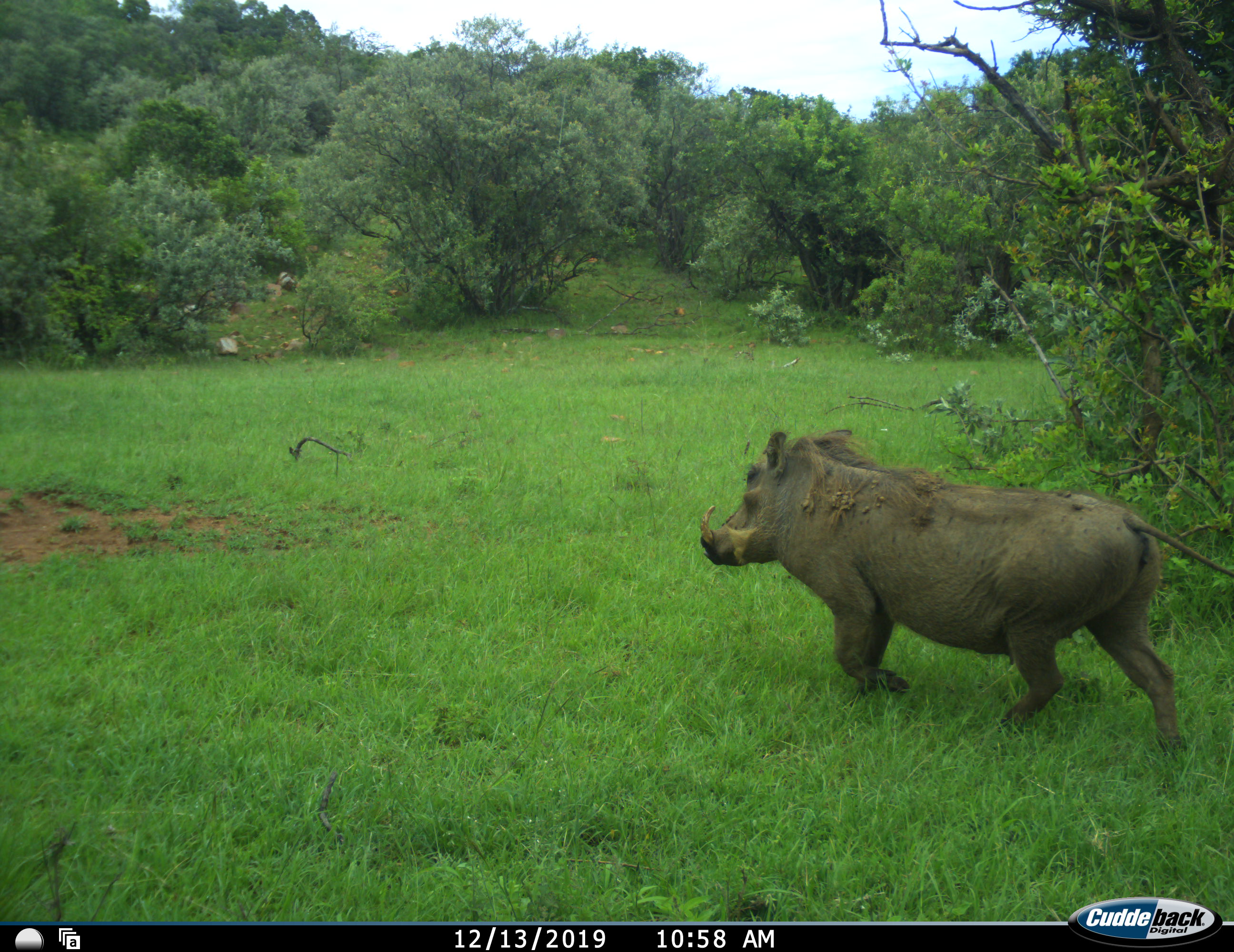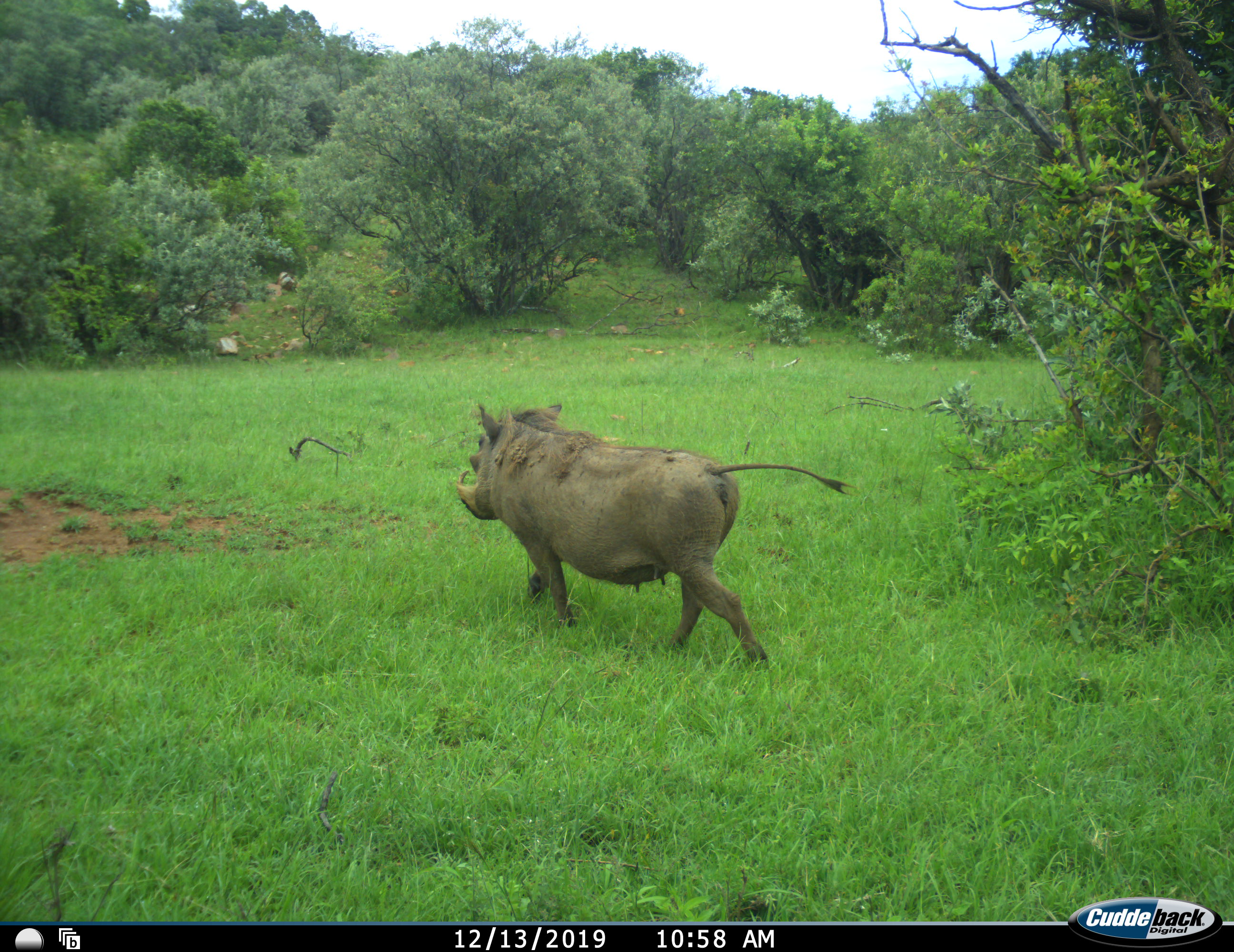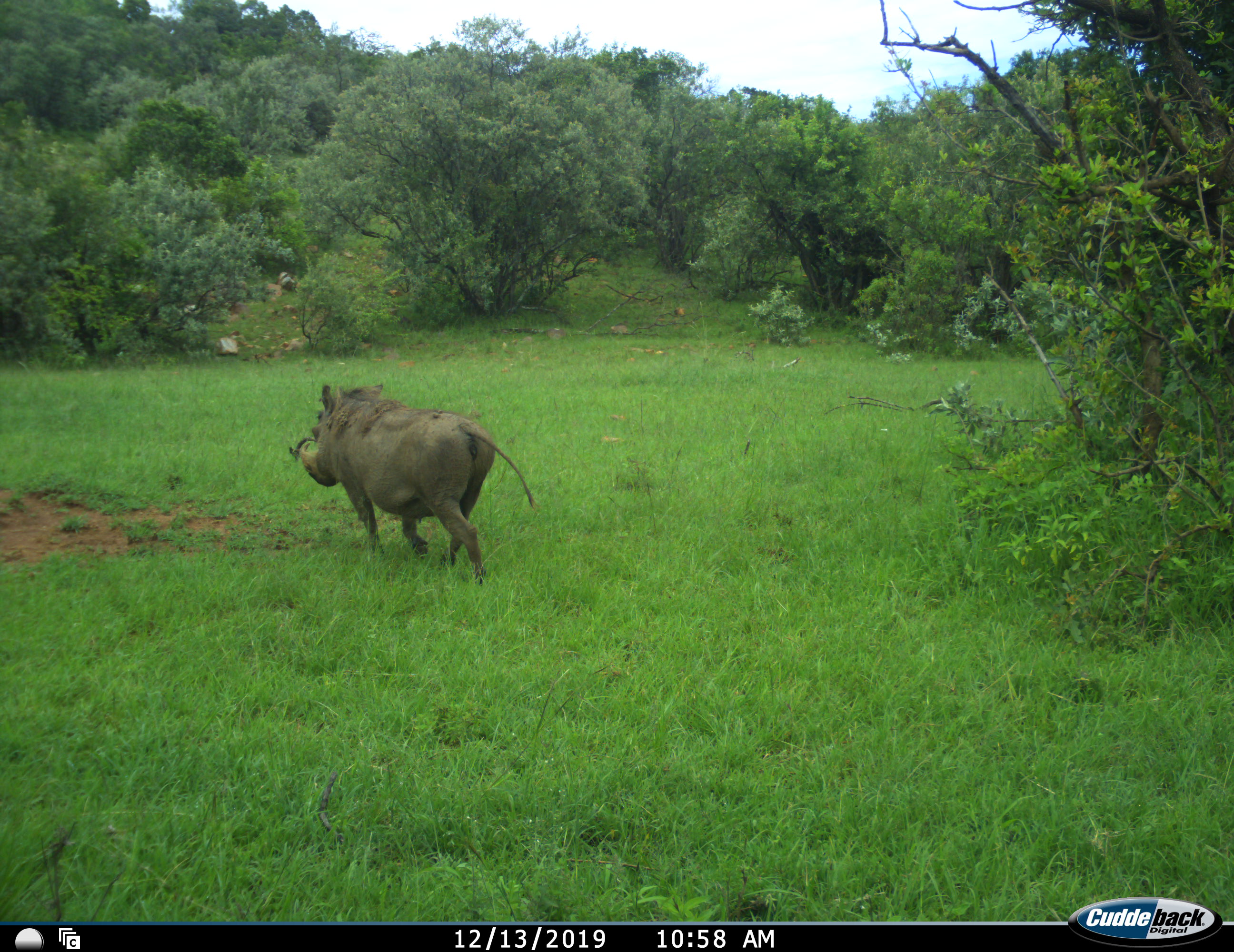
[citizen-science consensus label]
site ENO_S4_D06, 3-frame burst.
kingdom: Animalia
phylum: Chordata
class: Mammalia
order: Artiodactyla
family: Suidae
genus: Phacochoerus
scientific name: Phacochoerus africanus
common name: warthog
Warthog (Phacochoerus africanus), count 1. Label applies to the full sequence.